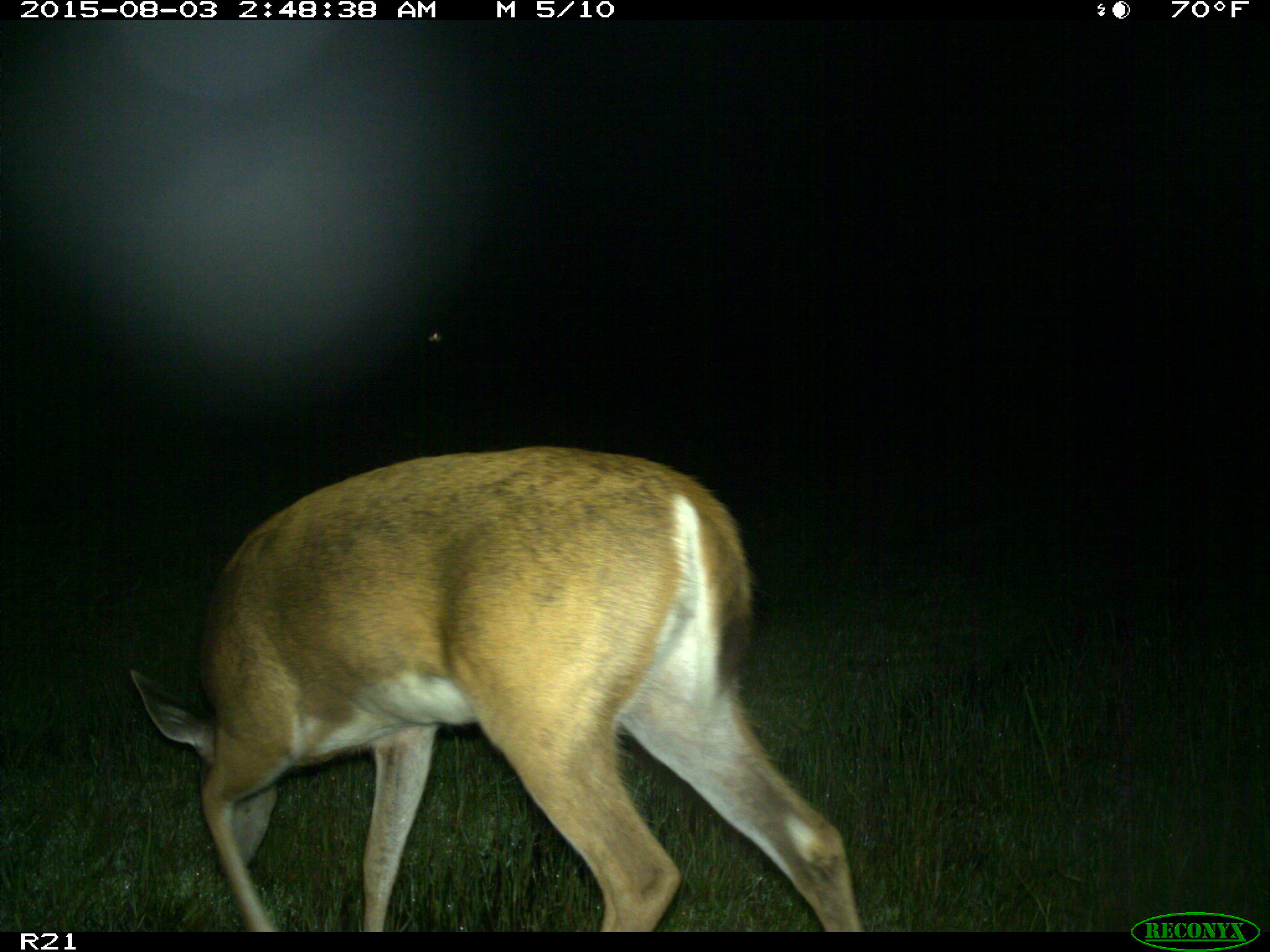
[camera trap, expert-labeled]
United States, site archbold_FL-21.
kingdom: Animalia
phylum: Chordata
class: Mammalia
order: Artiodactyla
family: Cervidae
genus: Odocoileus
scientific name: Odocoileus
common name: deer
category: unidentified deer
Unidentified deer (deer) (Odocoileus).